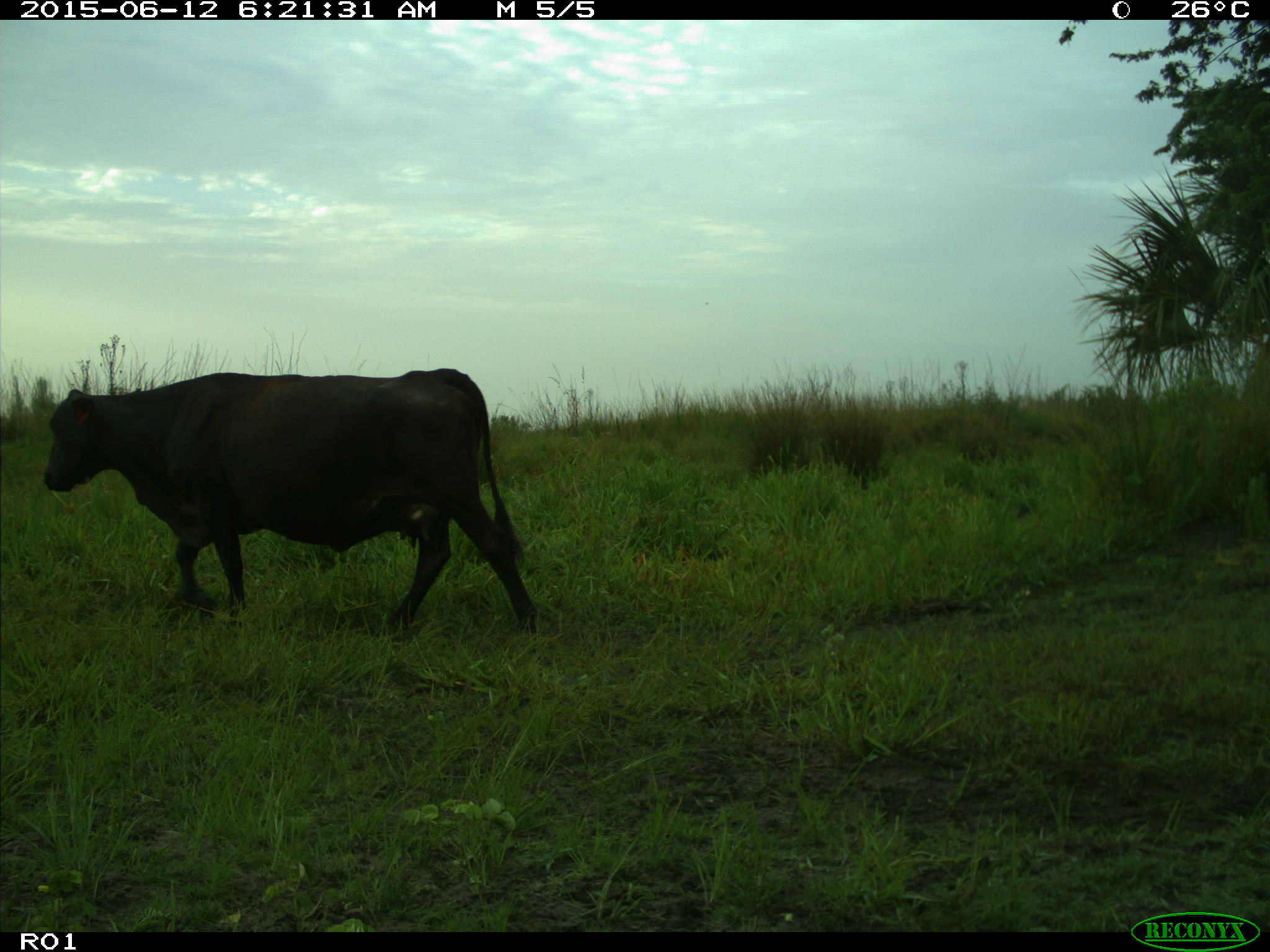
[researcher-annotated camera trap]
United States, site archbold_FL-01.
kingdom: Animalia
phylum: Chordata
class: Mammalia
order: Artiodactyla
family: Bovidae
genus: Bos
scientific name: Bos taurus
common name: domestic cow